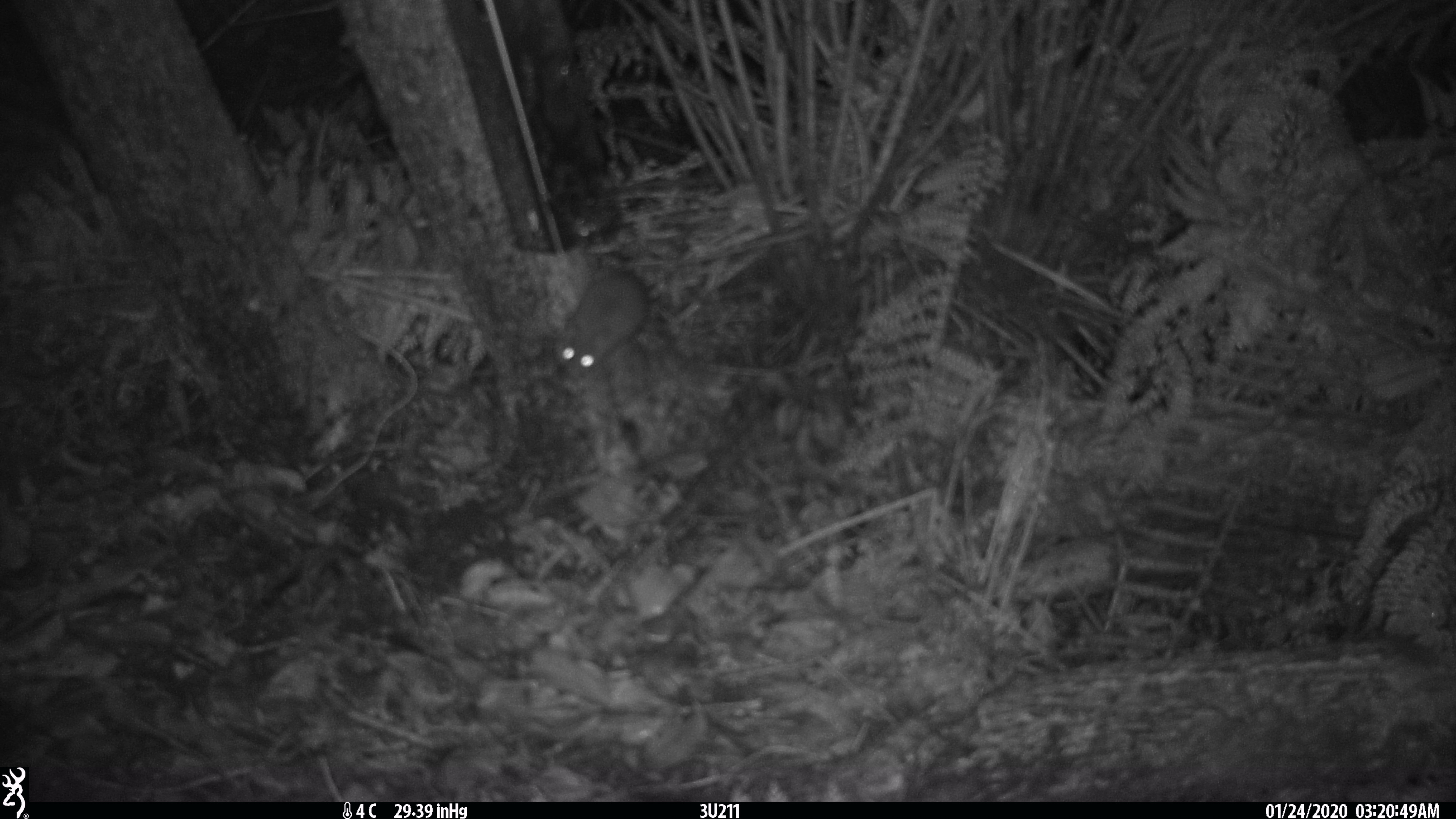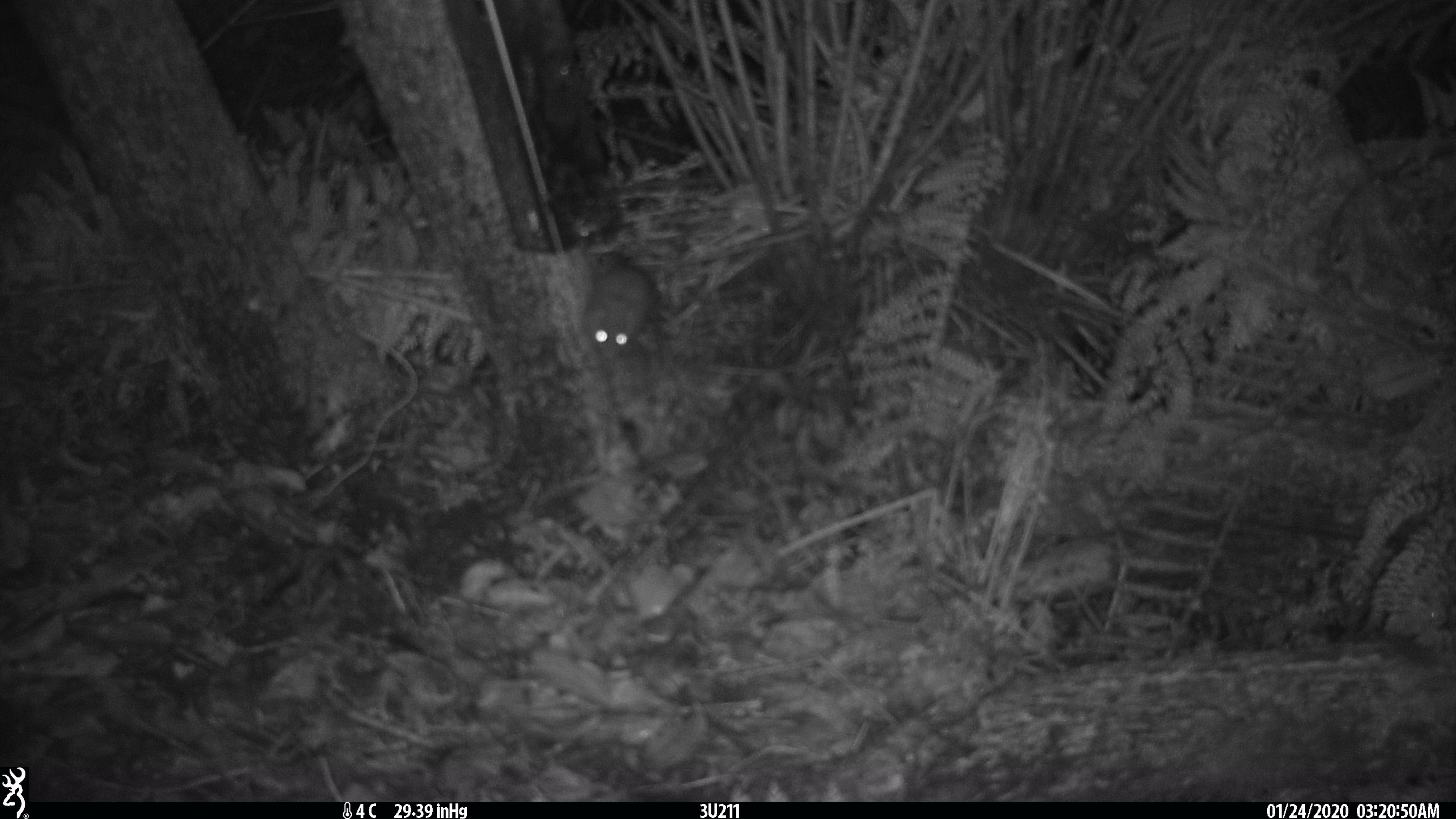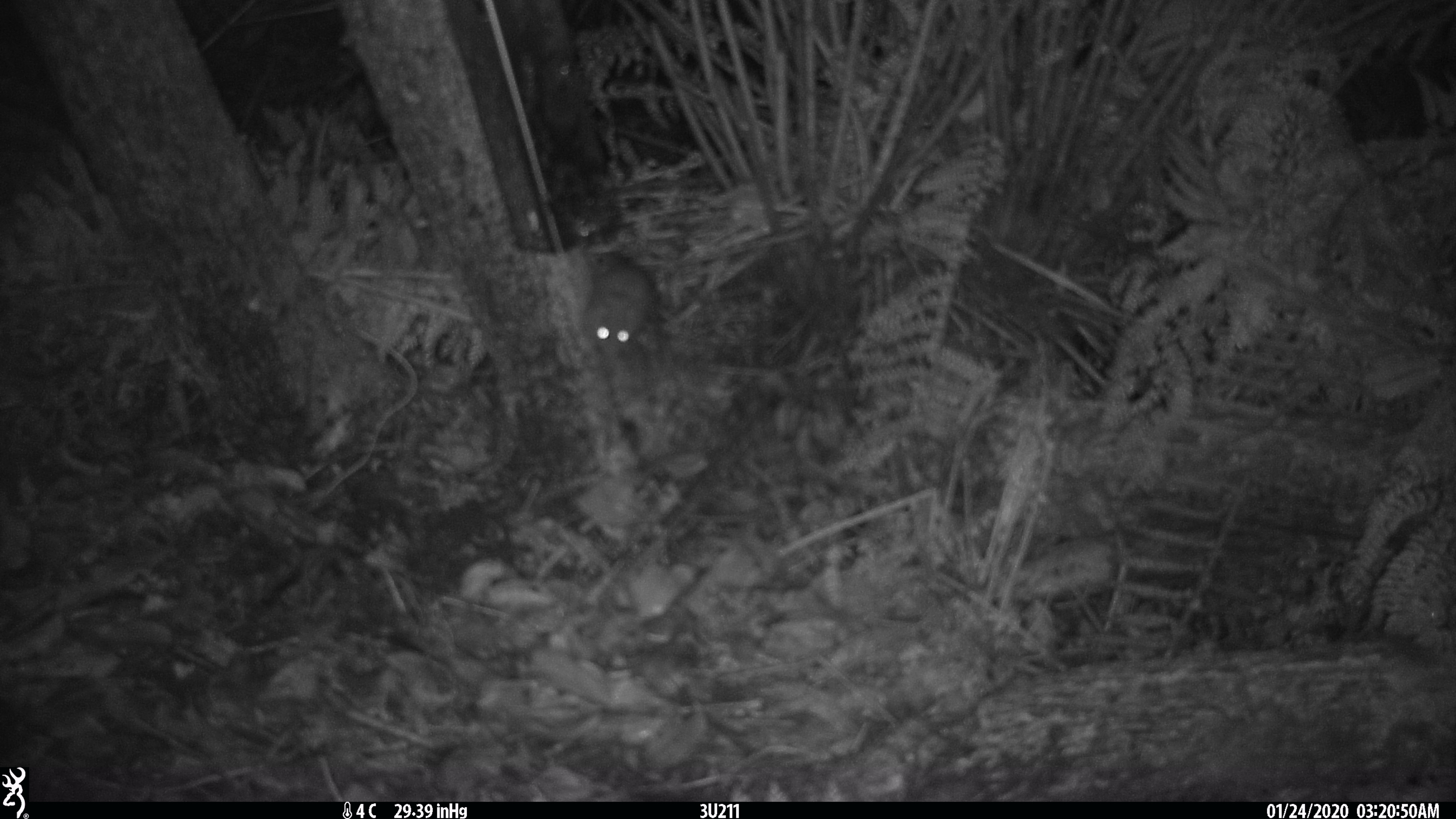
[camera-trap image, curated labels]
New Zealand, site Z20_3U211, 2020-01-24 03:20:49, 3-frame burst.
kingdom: Animalia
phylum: Chordata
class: Mammalia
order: Rodentia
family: Muridae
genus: Rattus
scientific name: Rattus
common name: rat